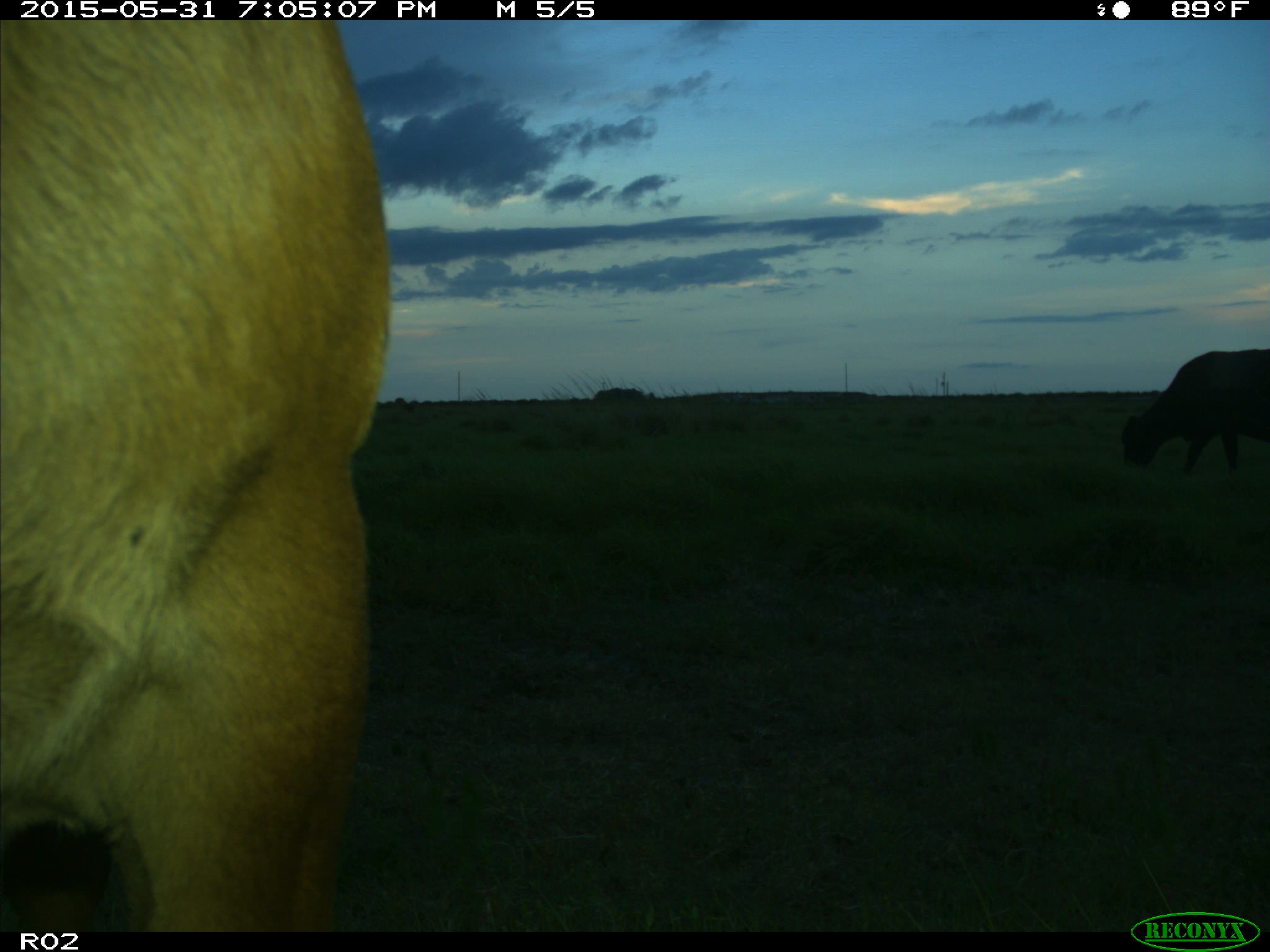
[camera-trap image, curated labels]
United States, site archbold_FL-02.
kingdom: Animalia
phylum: Chordata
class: Mammalia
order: Artiodactyla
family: Bovidae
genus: Bos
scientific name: Bos taurus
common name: domestic cow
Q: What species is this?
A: Bos taurus (domestic cow).